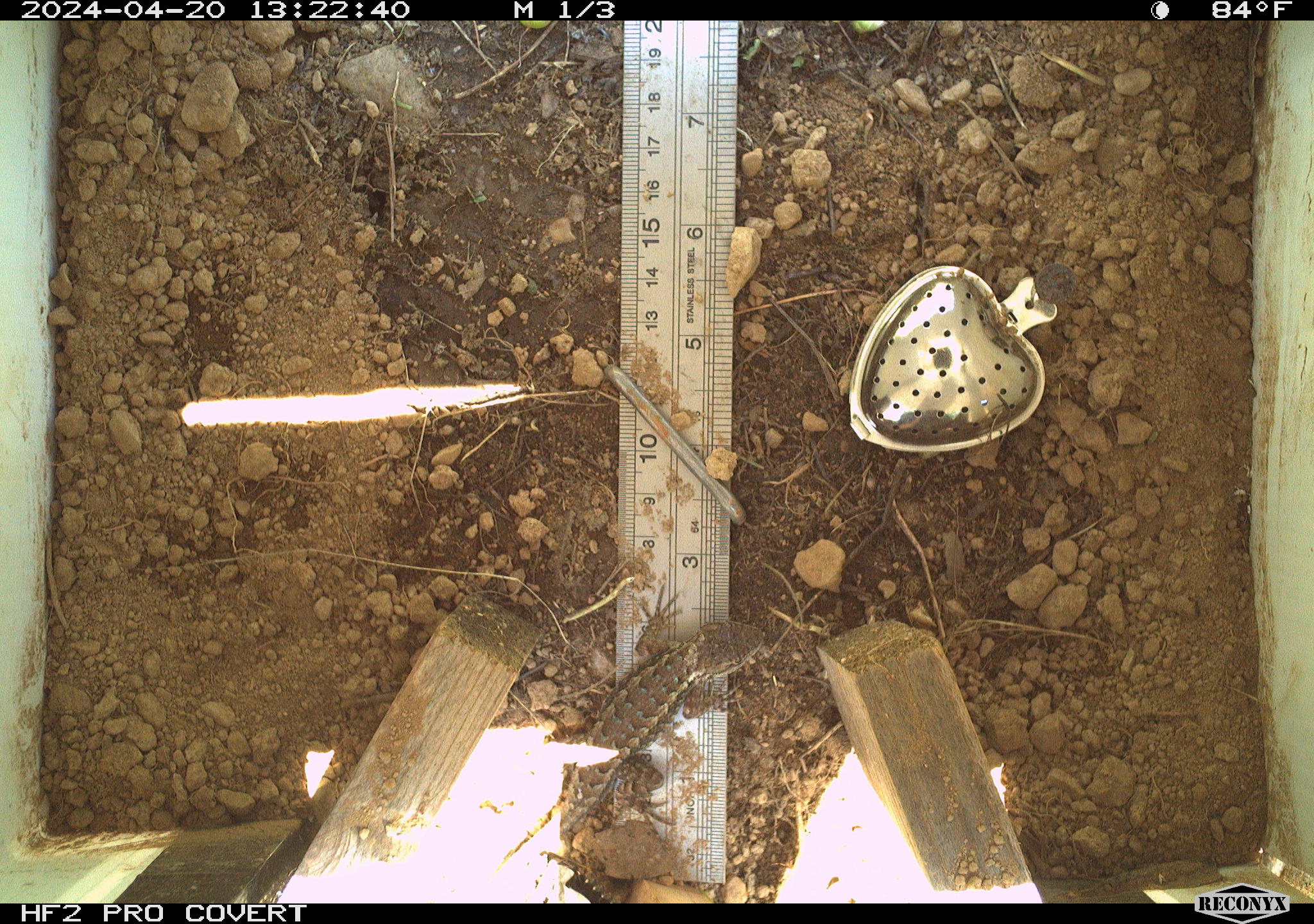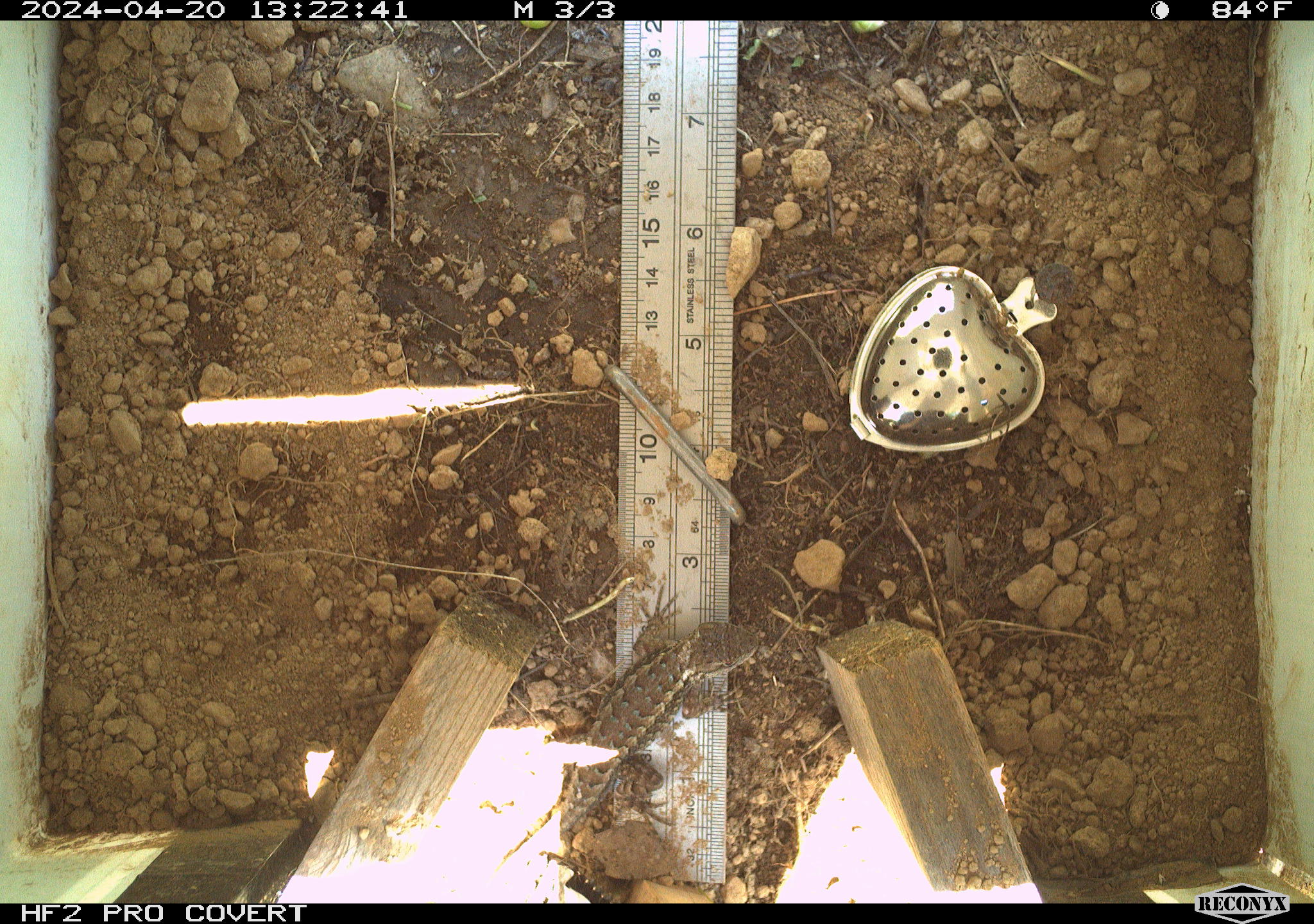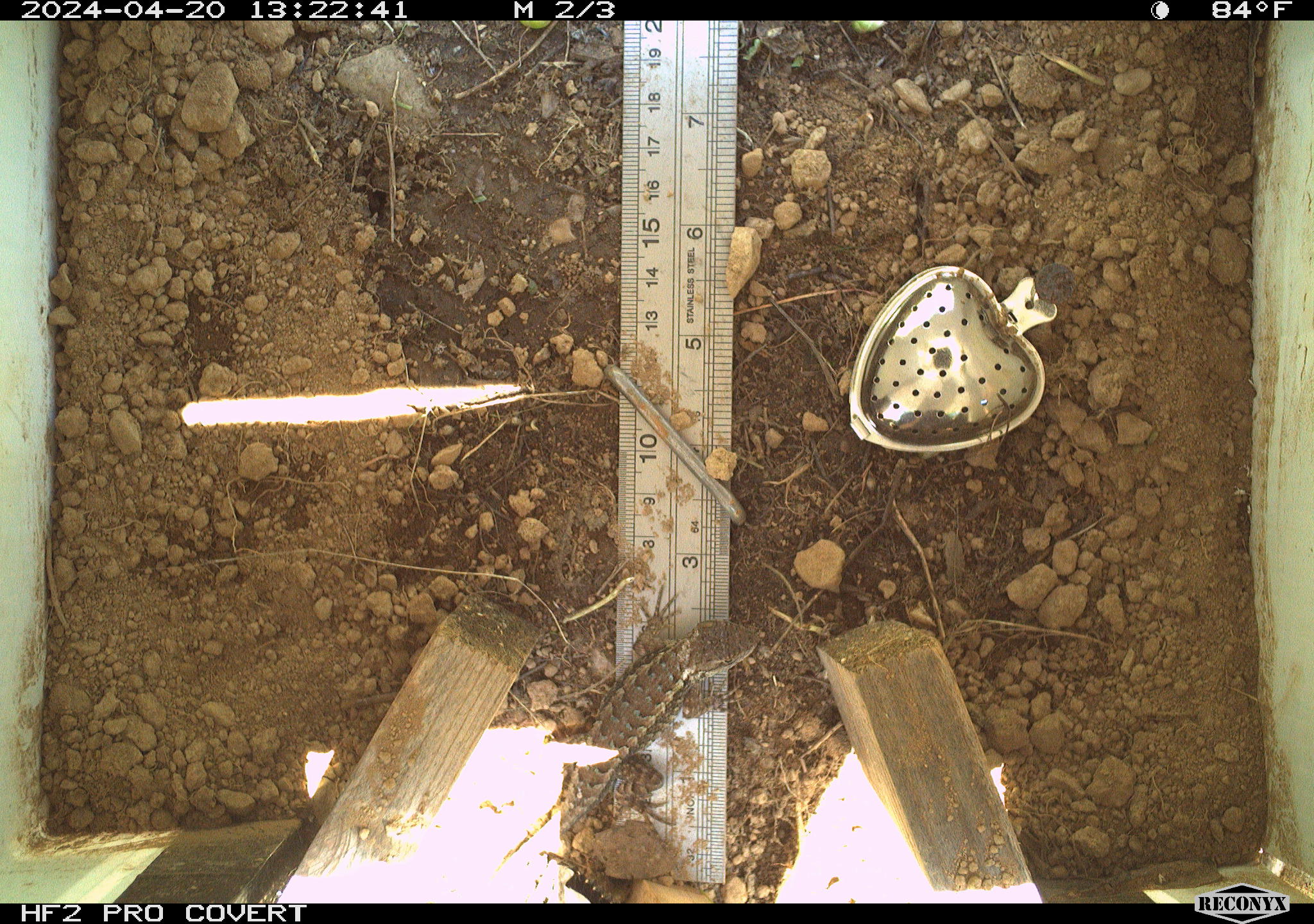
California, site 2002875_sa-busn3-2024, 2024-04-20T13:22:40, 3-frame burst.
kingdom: Animalia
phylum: Chordata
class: Reptilia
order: Squamata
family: Phrynosomatidae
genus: Sceloporus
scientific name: Sceloporus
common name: spiny lizards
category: sceloporus species